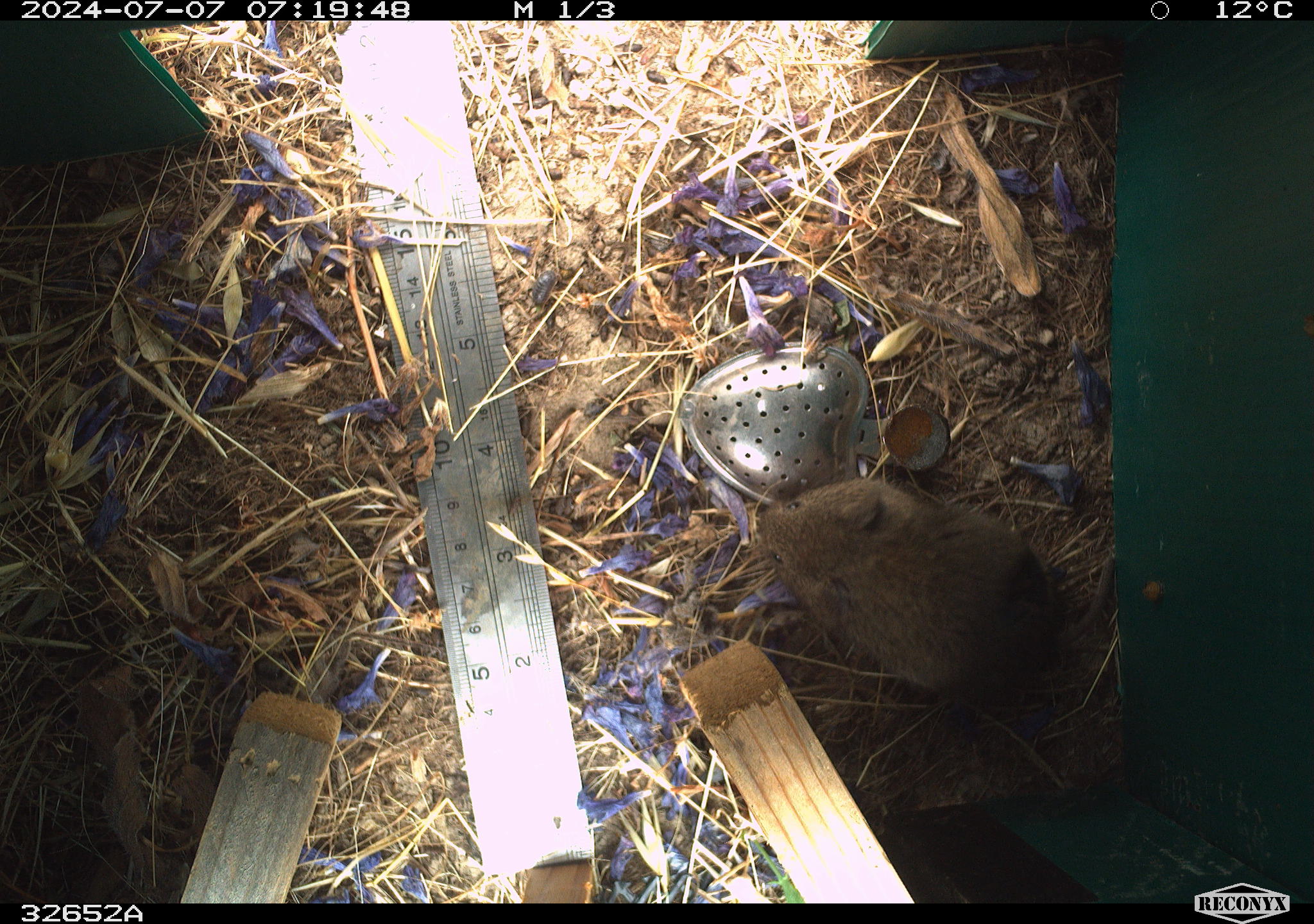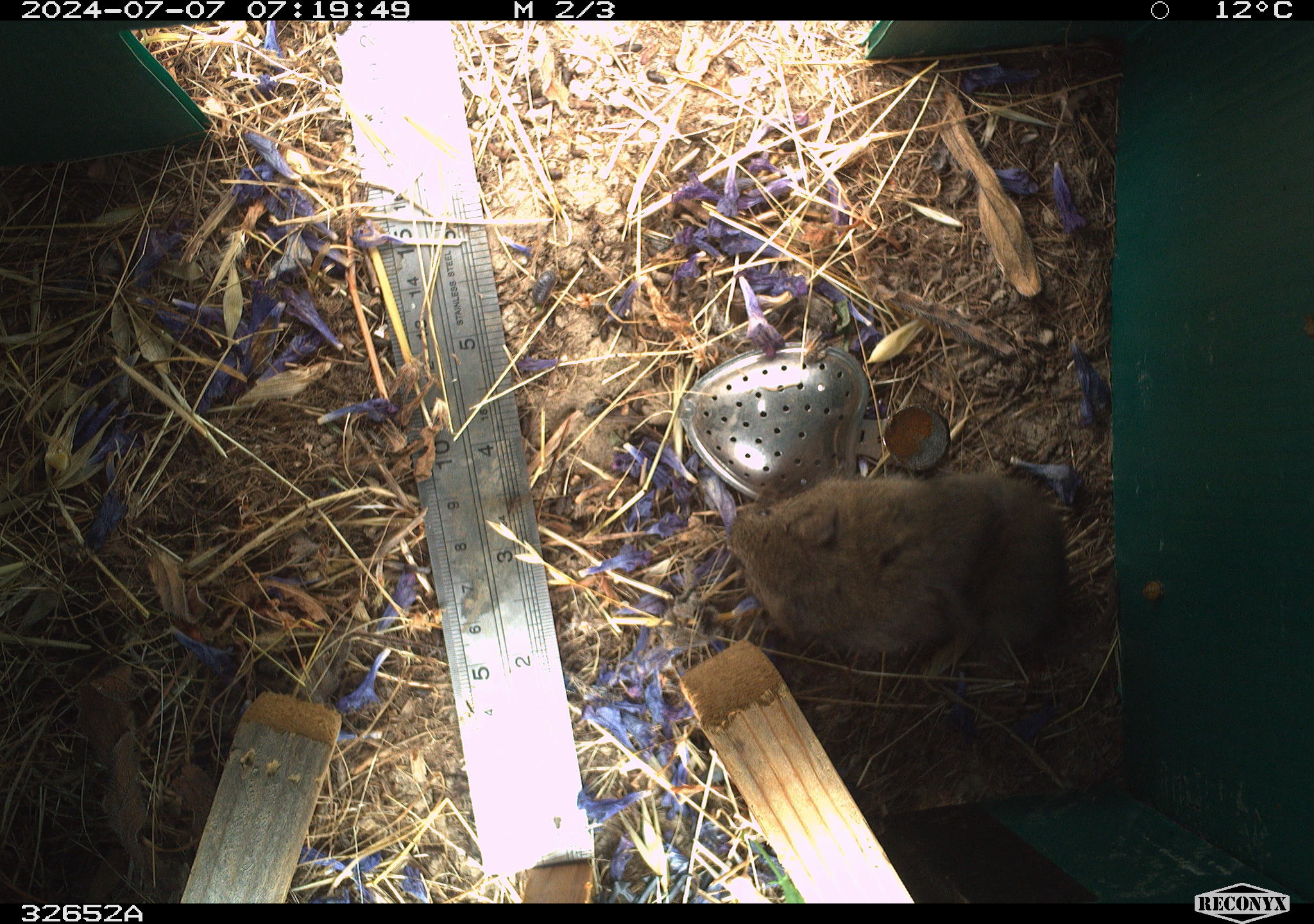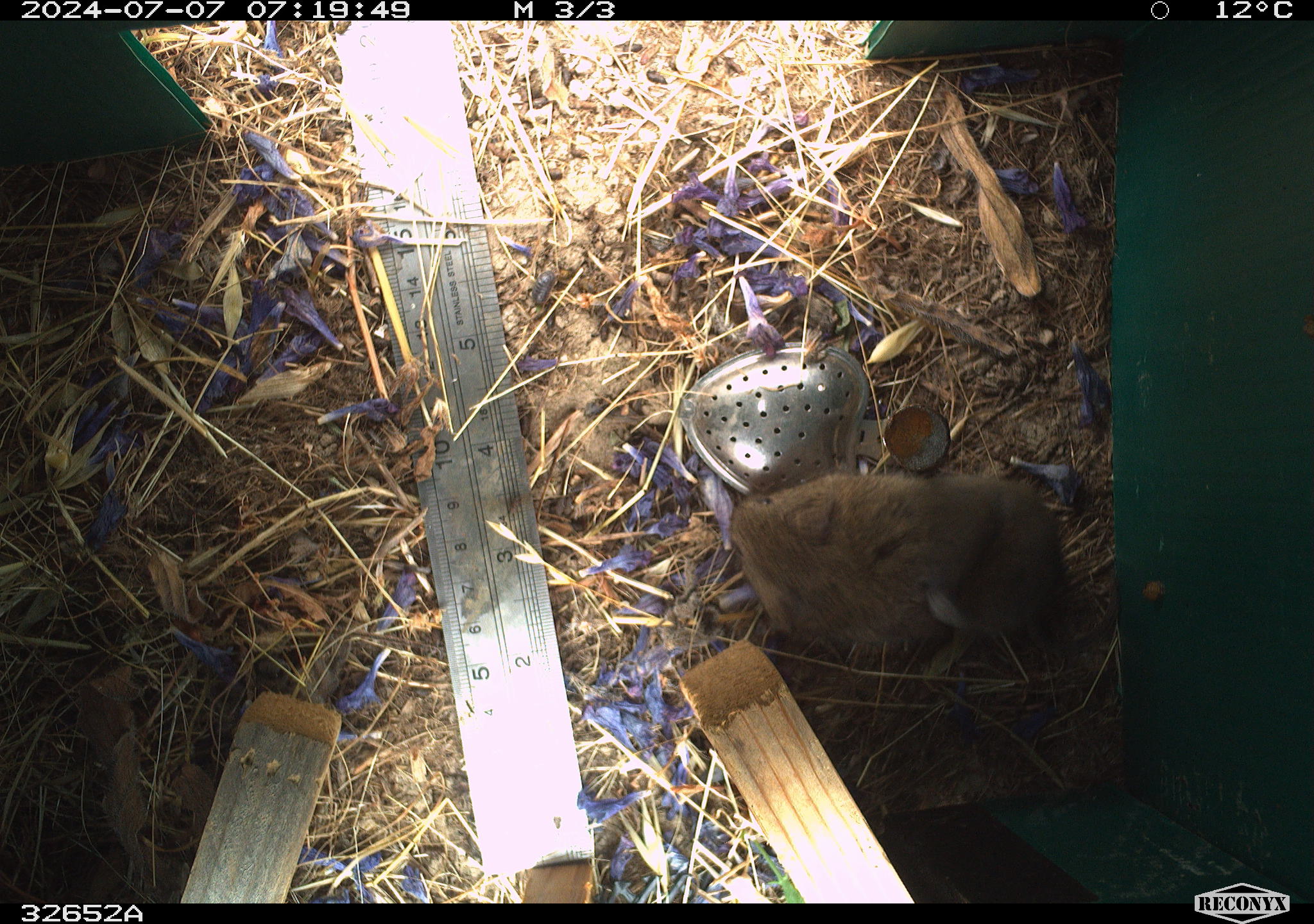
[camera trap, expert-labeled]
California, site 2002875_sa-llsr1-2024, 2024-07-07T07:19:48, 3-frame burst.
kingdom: Animalia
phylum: Chordata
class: Mammalia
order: Rodentia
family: Cricetidae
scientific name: Arvicolinae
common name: voles, lemmings, and muskrats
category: arvicolinae subfamily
Arvicolinae subfamily (voles, lemmings, and muskrats) (Arvicolinae).